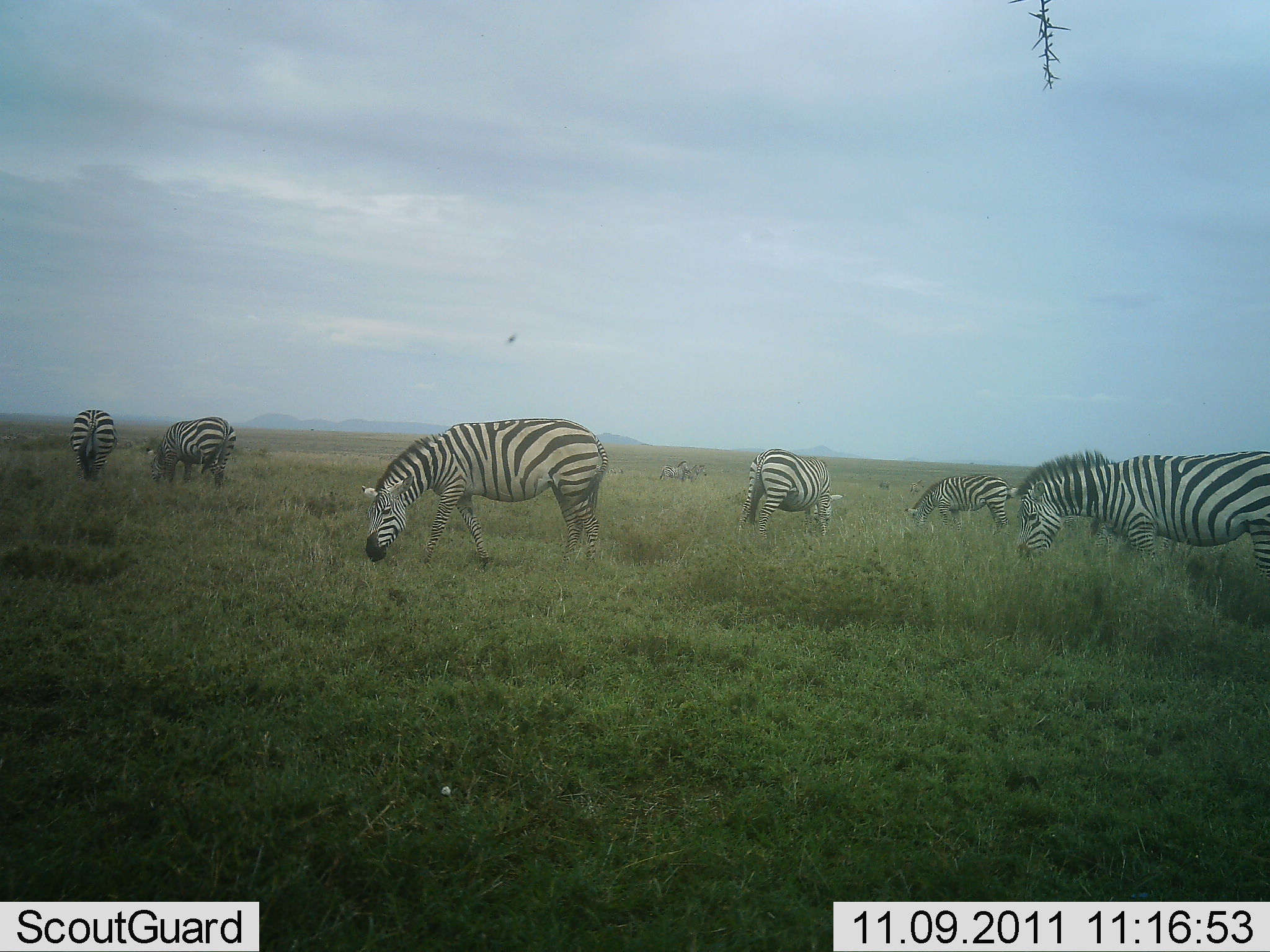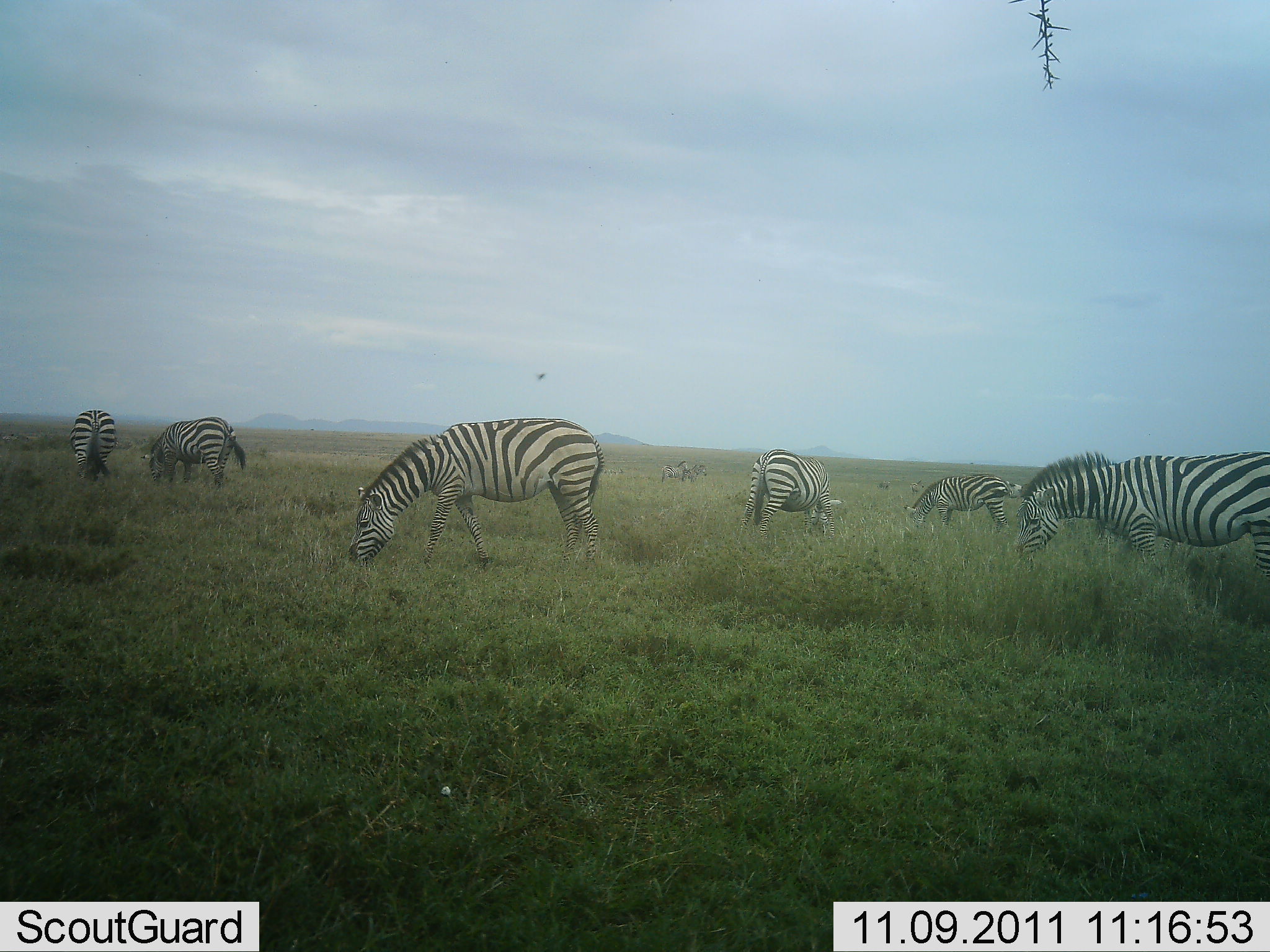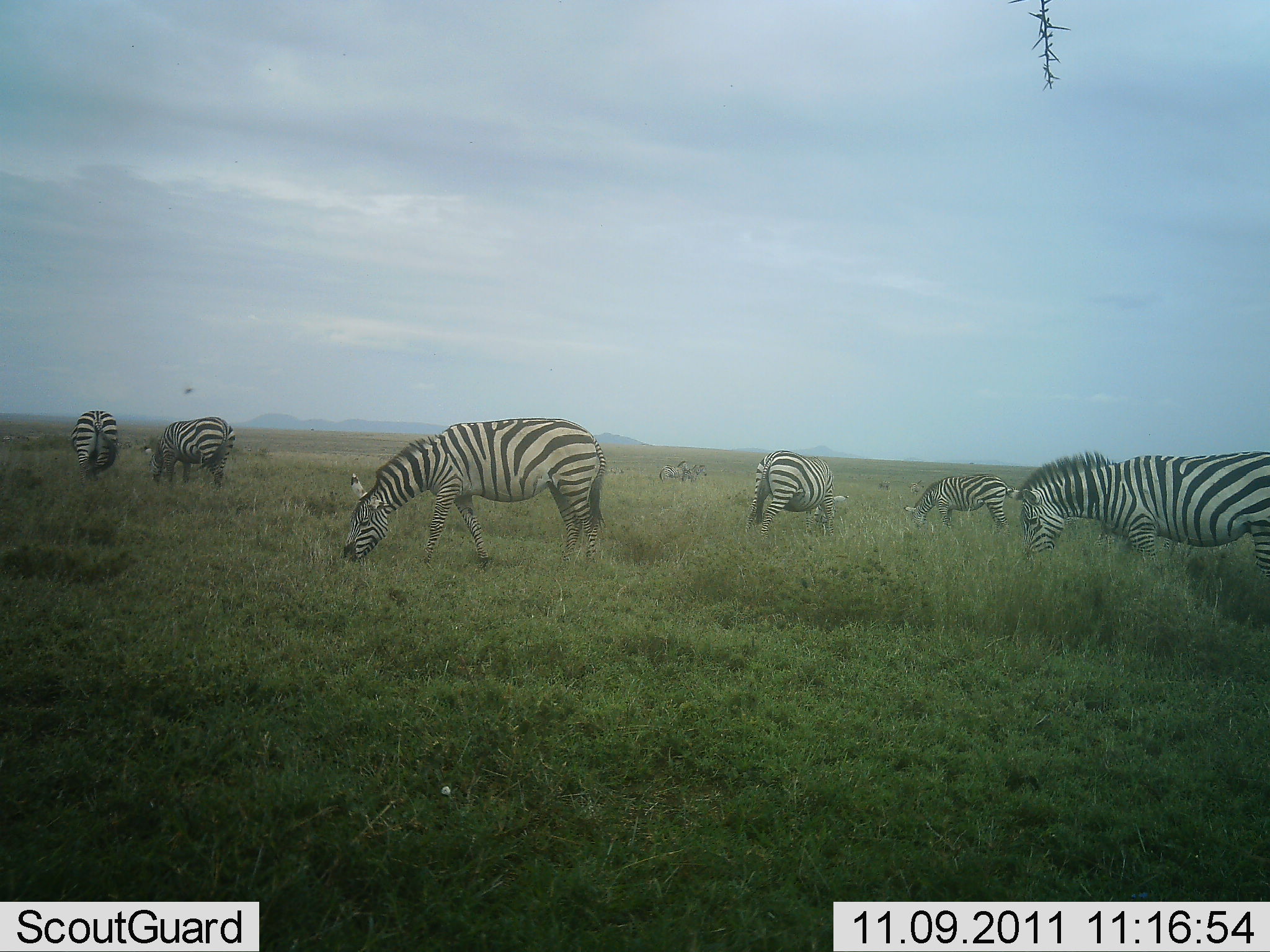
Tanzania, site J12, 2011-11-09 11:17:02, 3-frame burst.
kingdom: Animalia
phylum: Chordata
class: Mammalia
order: Perissodactyla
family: Equidae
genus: Equus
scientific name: Equus quagga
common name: plains zebra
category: zebra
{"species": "zebra (plains zebra) (Equus quagga)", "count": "6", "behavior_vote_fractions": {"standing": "29%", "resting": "0%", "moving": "0%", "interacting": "0%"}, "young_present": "0%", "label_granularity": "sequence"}